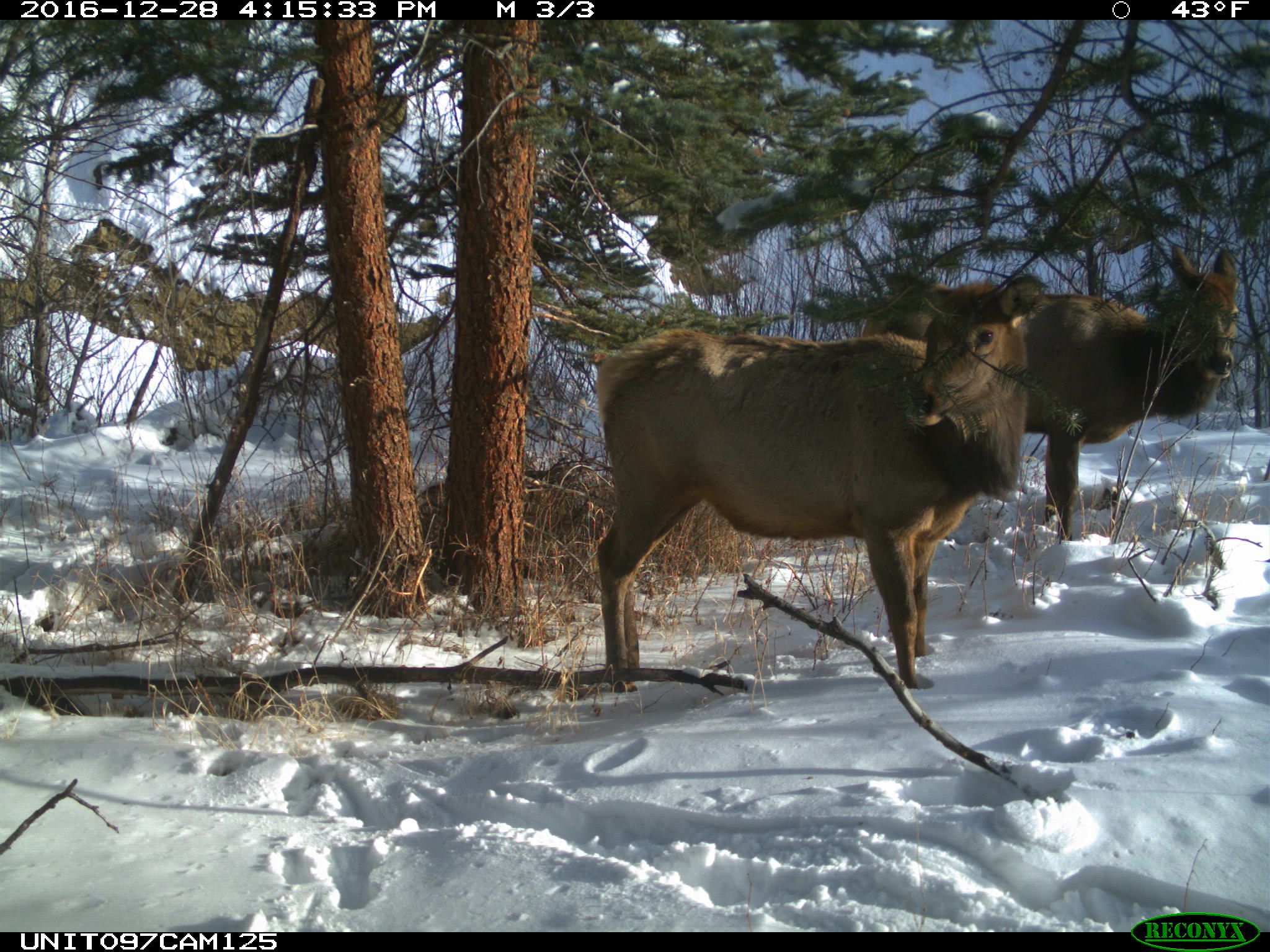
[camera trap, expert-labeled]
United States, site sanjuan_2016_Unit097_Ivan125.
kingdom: Animalia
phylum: Chordata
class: Mammalia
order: Artiodactyla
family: Cervidae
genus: Cervus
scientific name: Cervus elaphus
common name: red deer